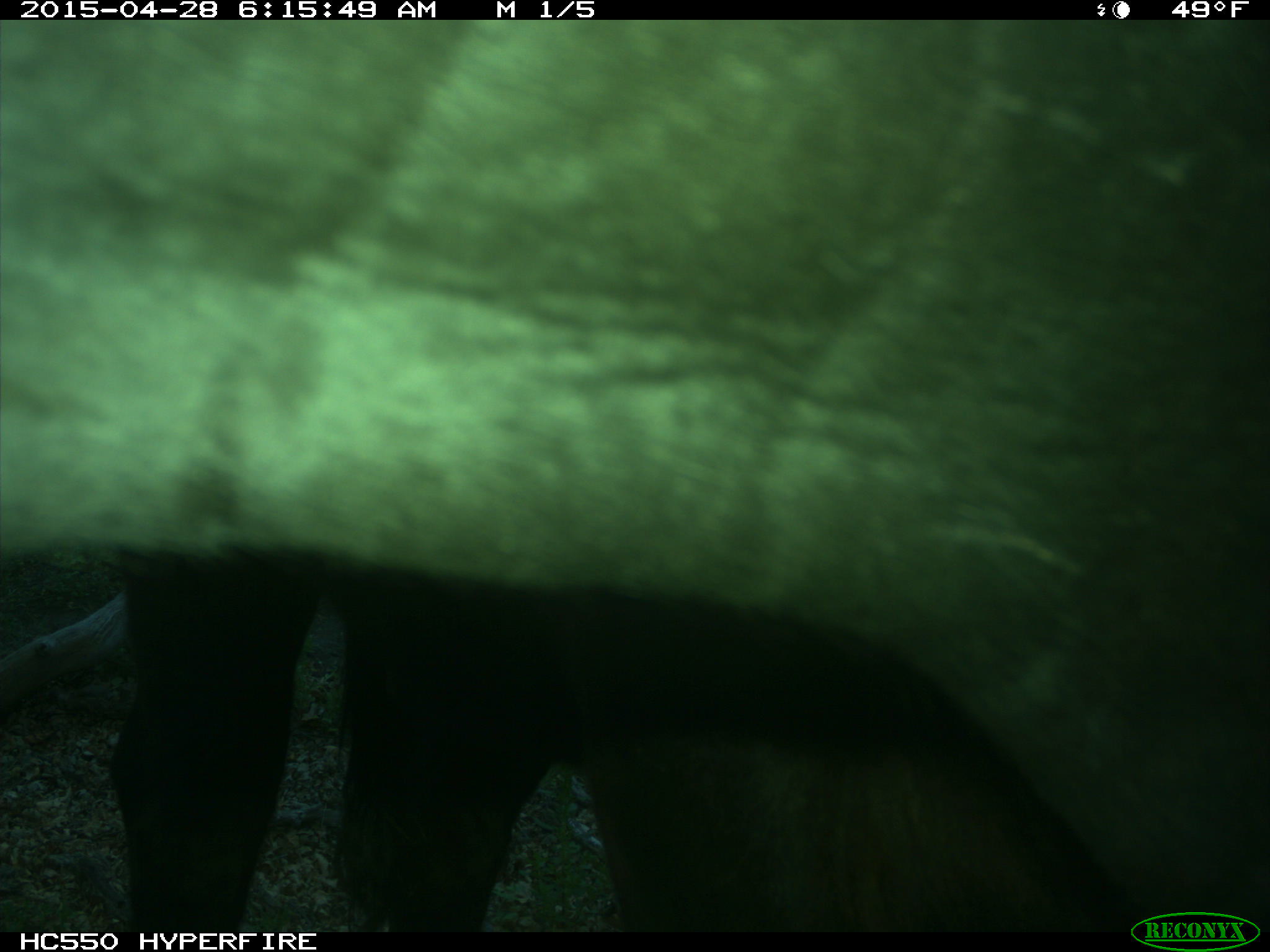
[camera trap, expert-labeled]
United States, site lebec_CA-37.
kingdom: Animalia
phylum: Chordata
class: Mammalia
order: Artiodactyla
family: Bovidae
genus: Bos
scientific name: Bos taurus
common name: domestic cow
Bos taurus (domestic cow).